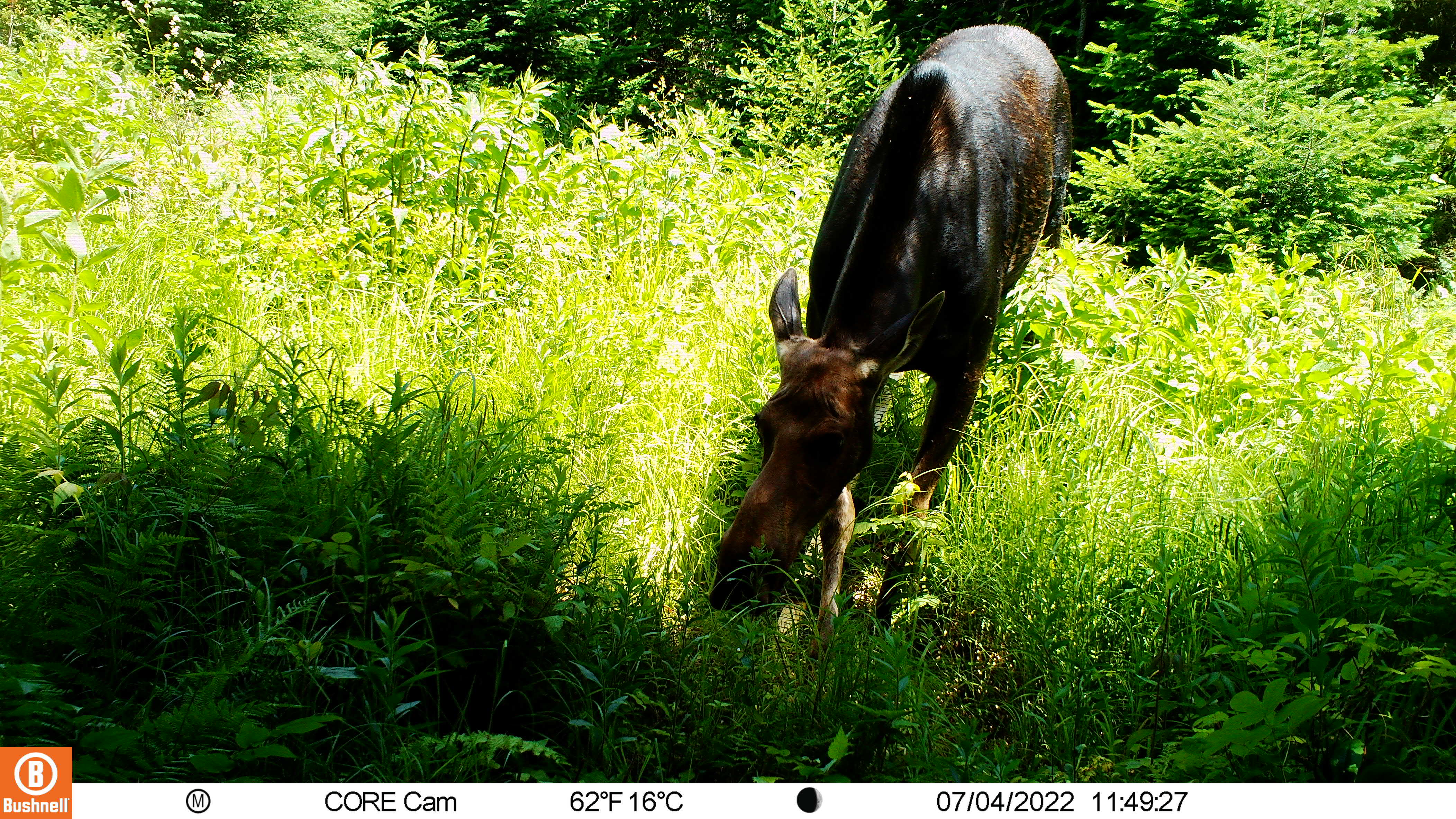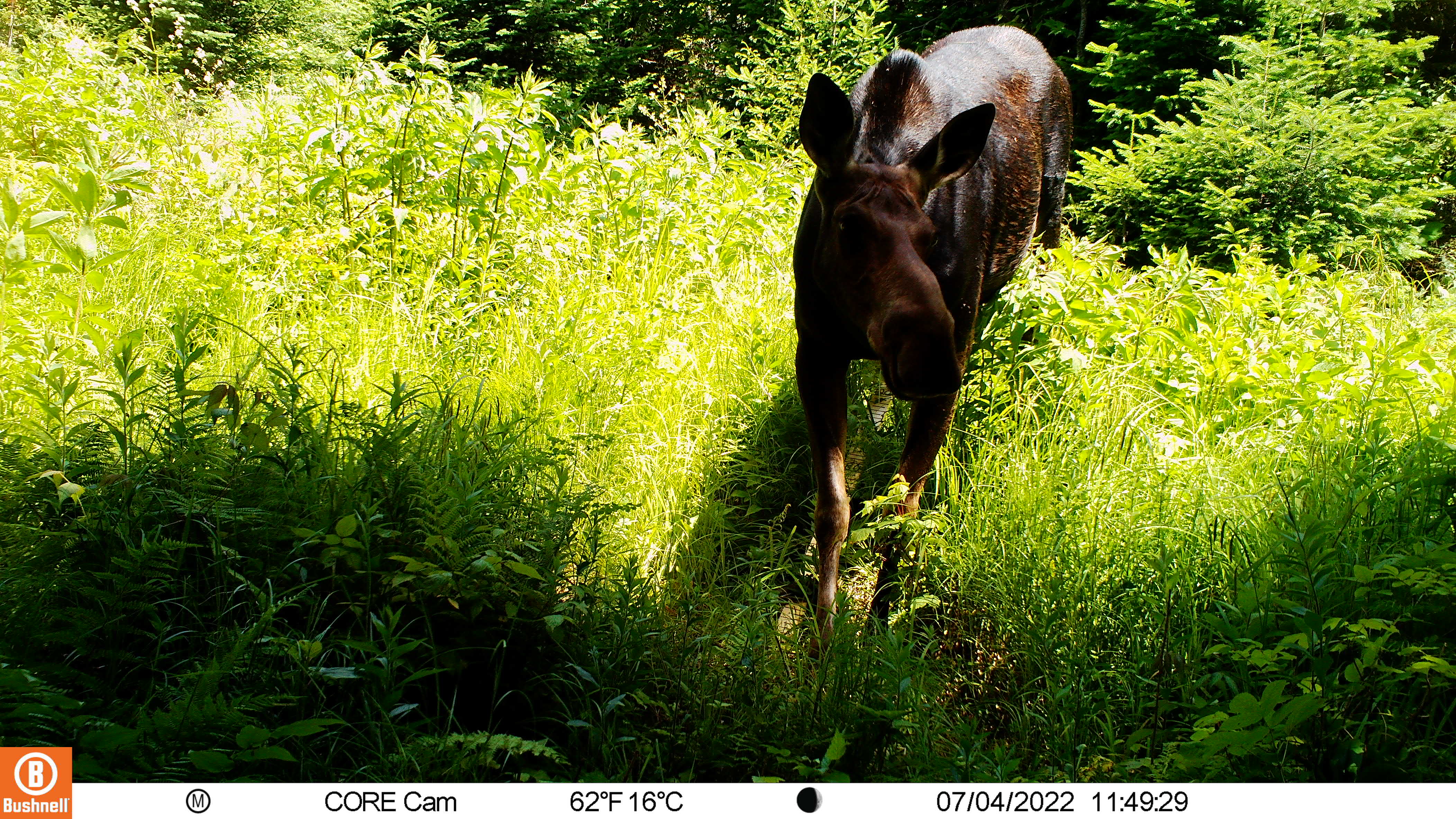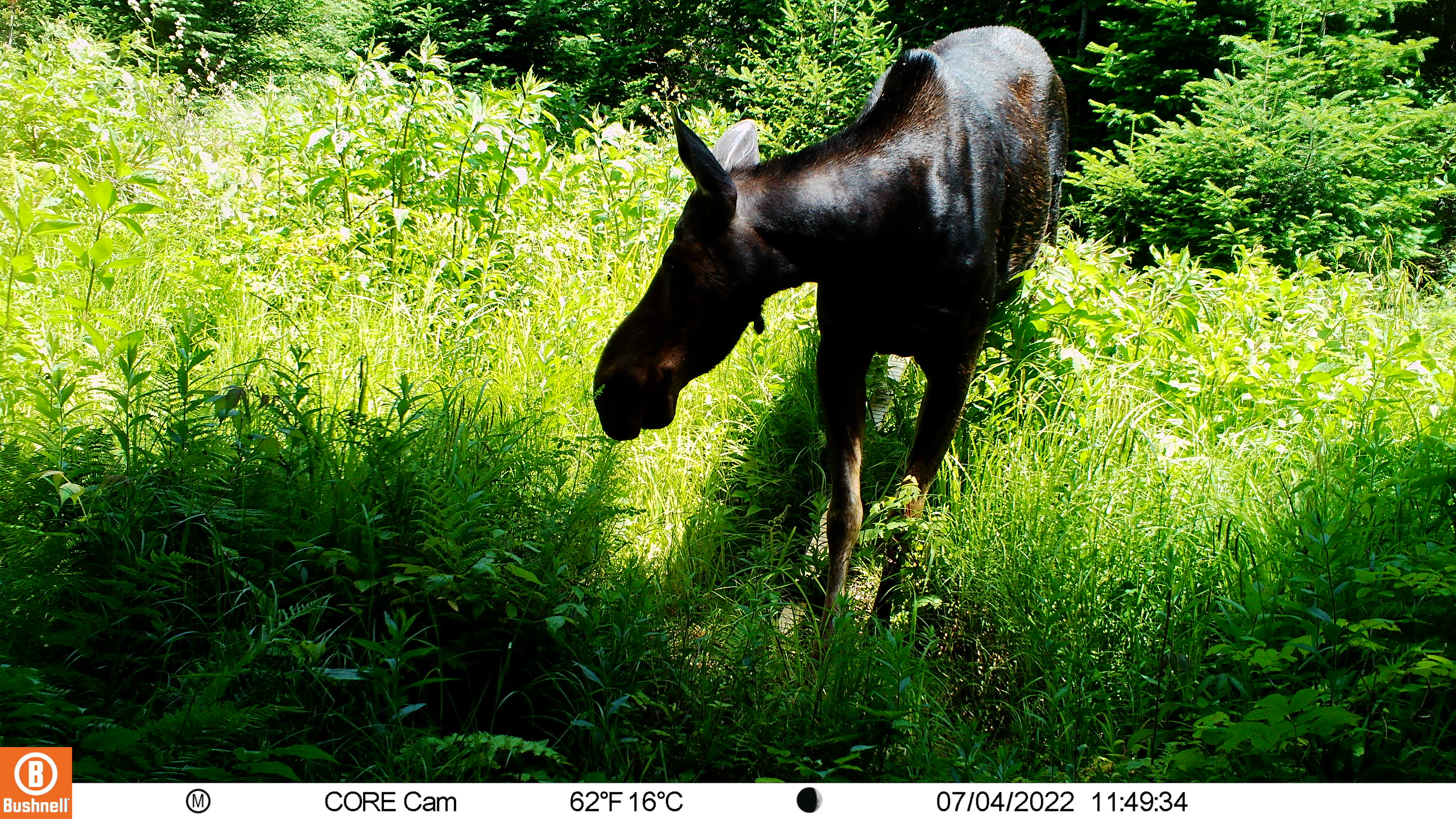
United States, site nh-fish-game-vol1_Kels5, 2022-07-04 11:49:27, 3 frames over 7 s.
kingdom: Animalia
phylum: Chordata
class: Mammalia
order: Artiodactyla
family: Cervidae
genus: Alces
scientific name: Alces alces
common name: moose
Moose (Alces alces).